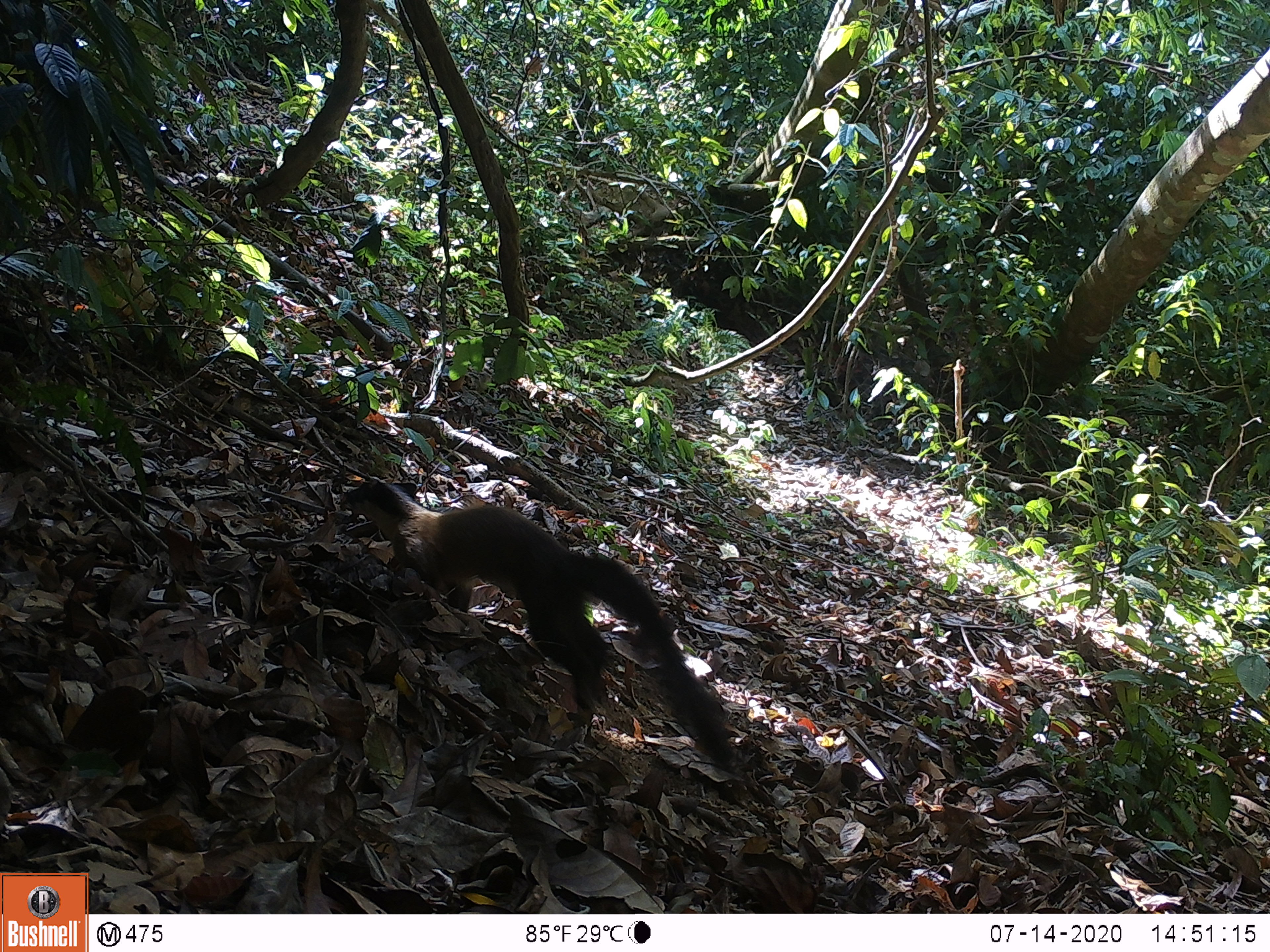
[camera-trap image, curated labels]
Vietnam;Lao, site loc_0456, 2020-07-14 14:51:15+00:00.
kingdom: Animalia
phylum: Chordata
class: Mammalia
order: Carnivora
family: Mustelidae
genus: Martes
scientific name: Martes flavigula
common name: yellow-throated marten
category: yellow throated marten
Yellow throated marten (yellow-throated marten) (Martes flavigula). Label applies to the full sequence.